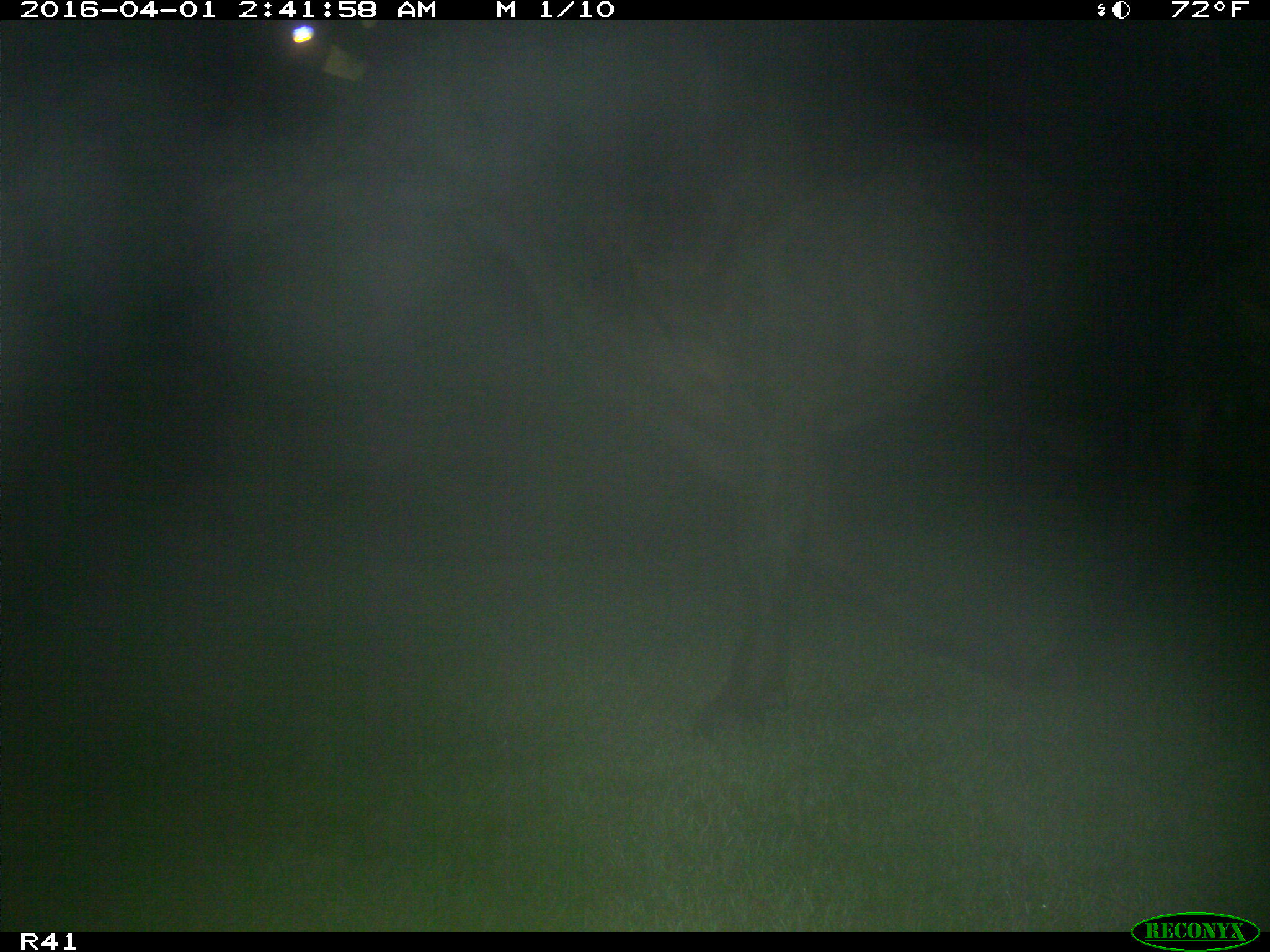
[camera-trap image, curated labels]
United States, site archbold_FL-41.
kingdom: Animalia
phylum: Chordata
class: Mammalia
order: Artiodactyla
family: Bovidae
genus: Bos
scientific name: Bos taurus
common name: domestic cow